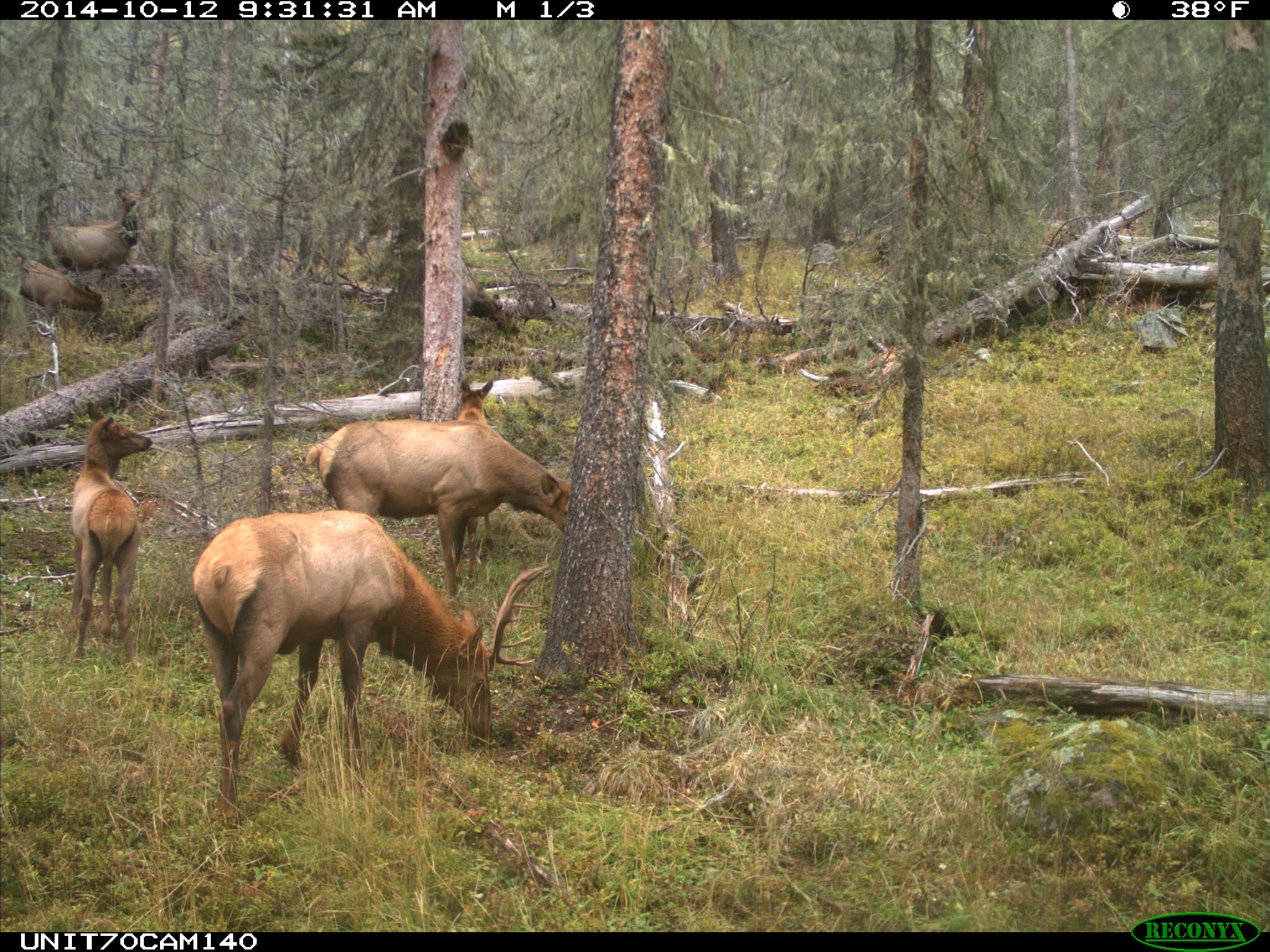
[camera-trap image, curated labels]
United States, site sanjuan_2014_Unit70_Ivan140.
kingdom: Animalia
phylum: Chordata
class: Mammalia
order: Artiodactyla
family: Cervidae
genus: Cervus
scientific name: Cervus elaphus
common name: red deer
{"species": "Cervus elaphus (red deer)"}